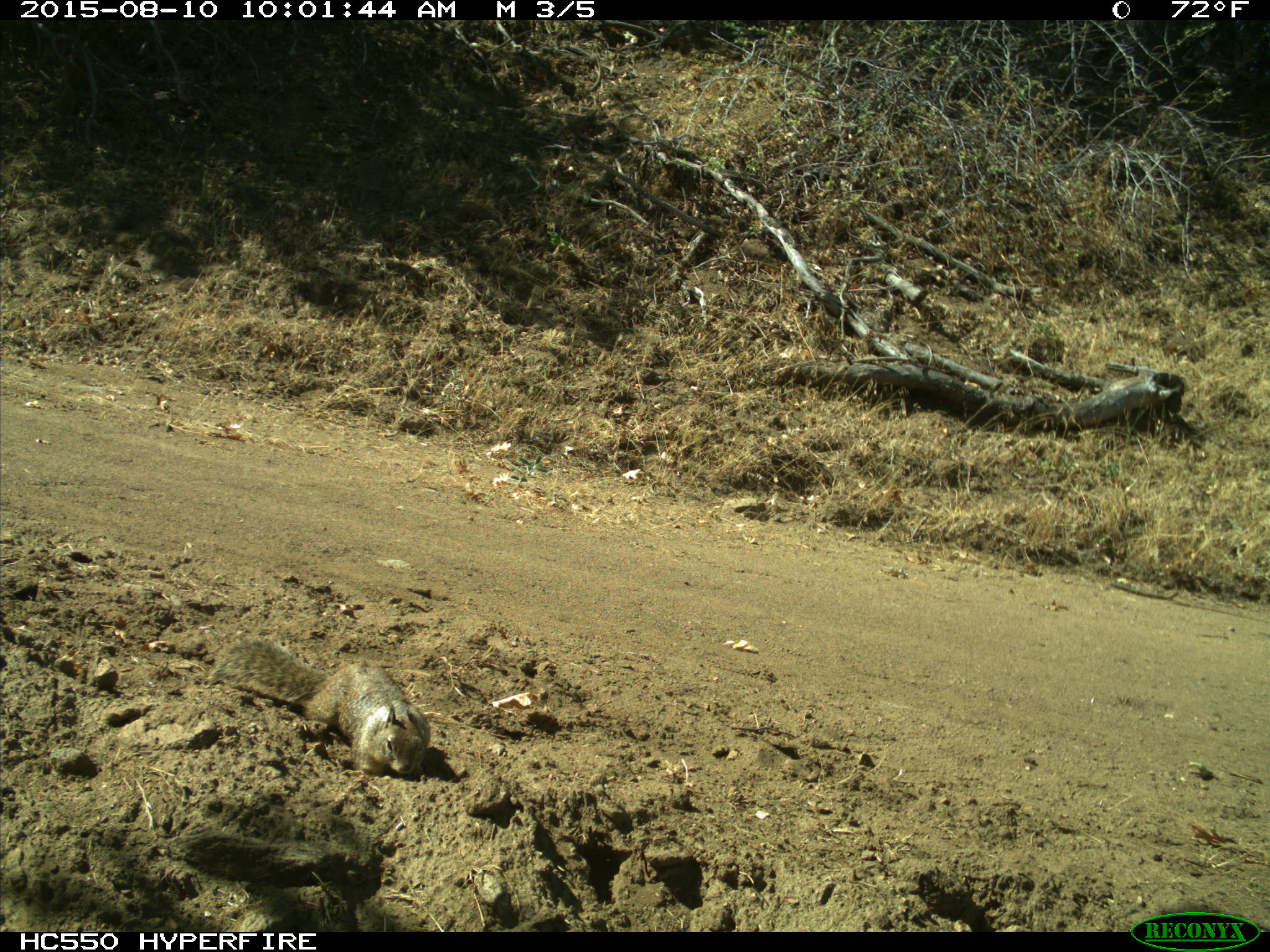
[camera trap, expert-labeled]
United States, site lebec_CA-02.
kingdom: Animalia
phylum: Chordata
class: Mammalia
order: Rodentia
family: Sciuridae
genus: Otospermophilus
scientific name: Otospermophilus beecheyi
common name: california ground squirrel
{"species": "Otospermophilus beecheyi (california ground squirrel)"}